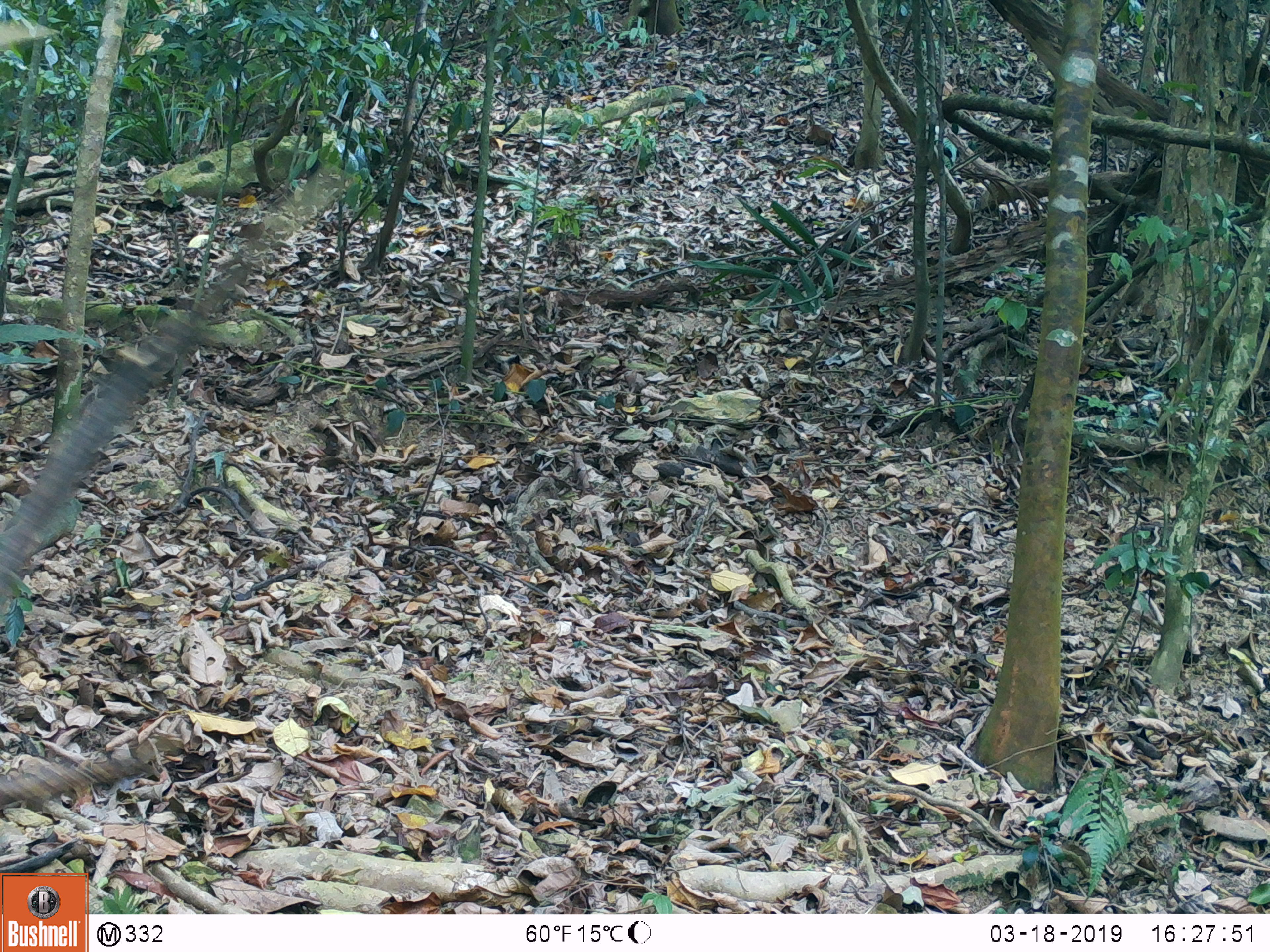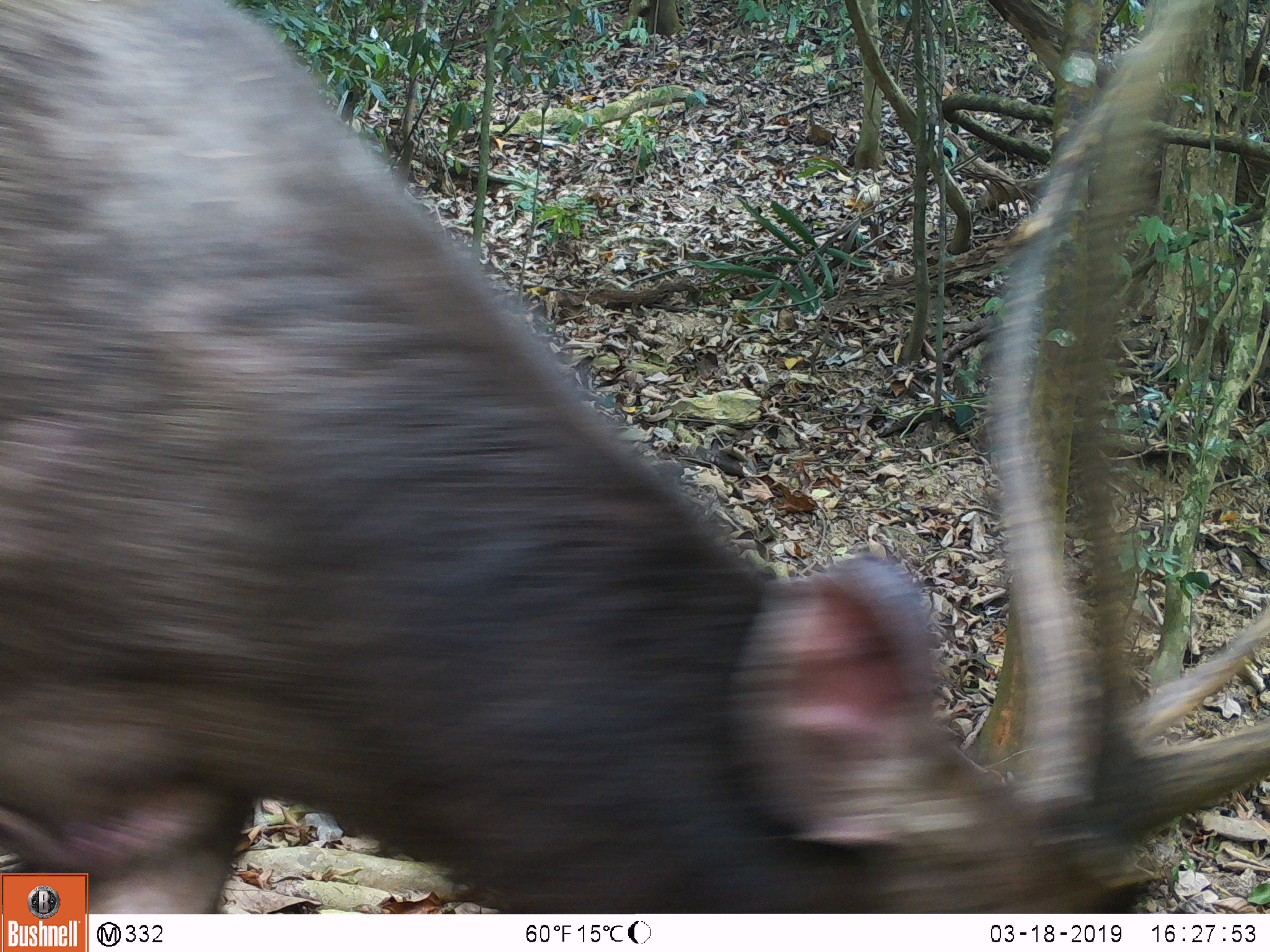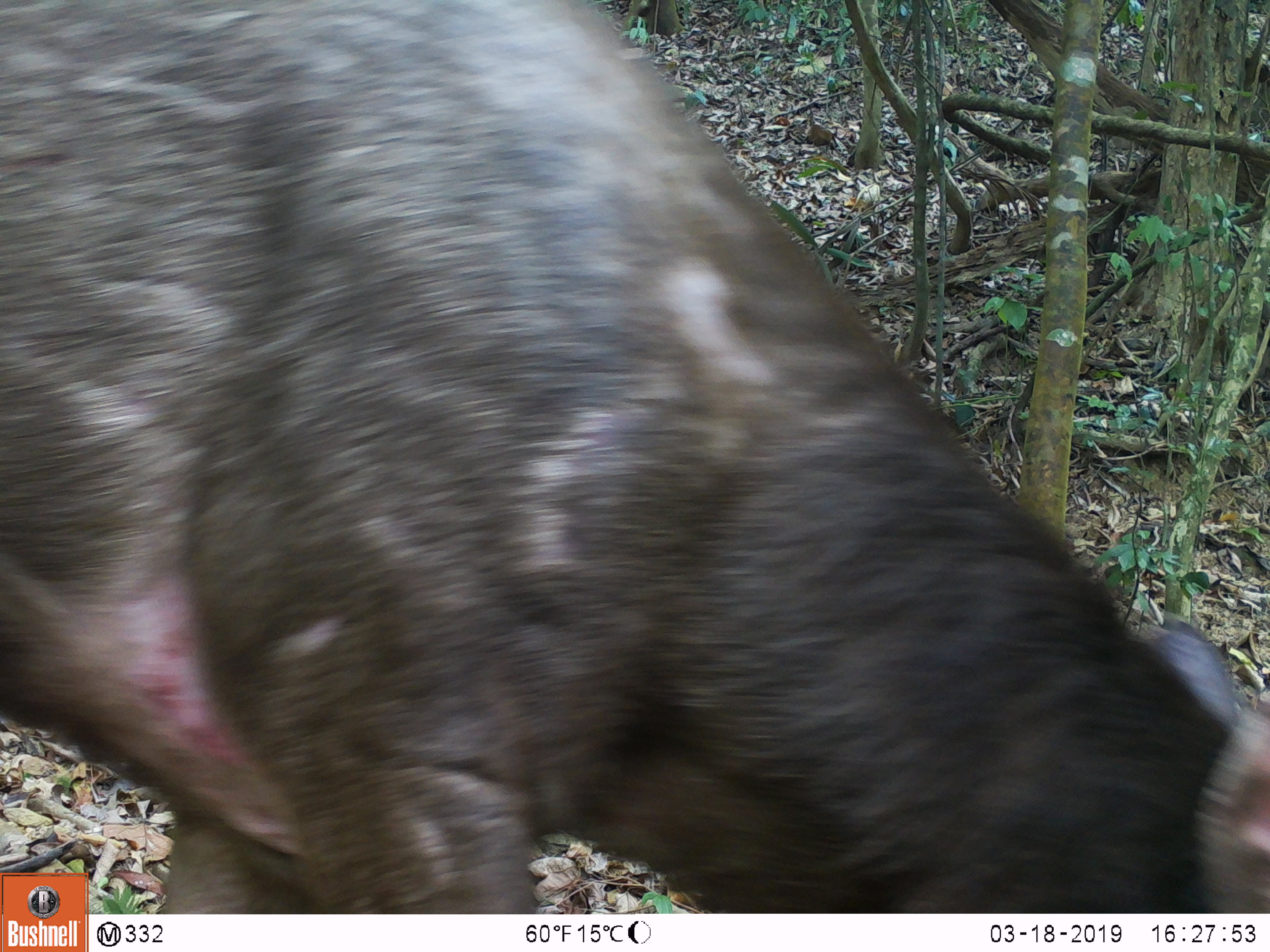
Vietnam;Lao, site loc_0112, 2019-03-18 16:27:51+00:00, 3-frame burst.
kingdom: Animalia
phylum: Chordata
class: Mammalia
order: Artiodactyla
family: Cervidae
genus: Rusa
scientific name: Rusa unicolor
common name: sambar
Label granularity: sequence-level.